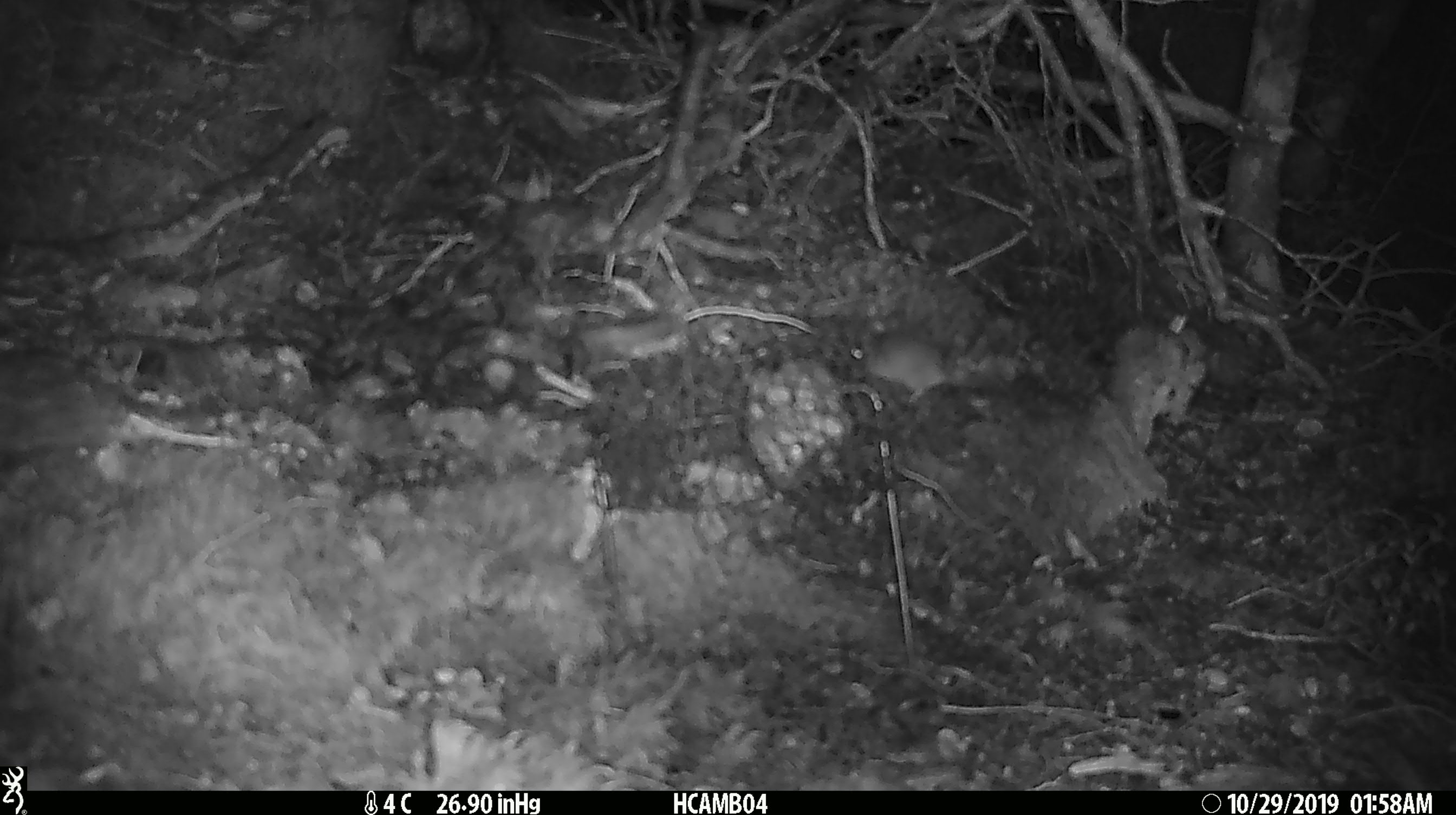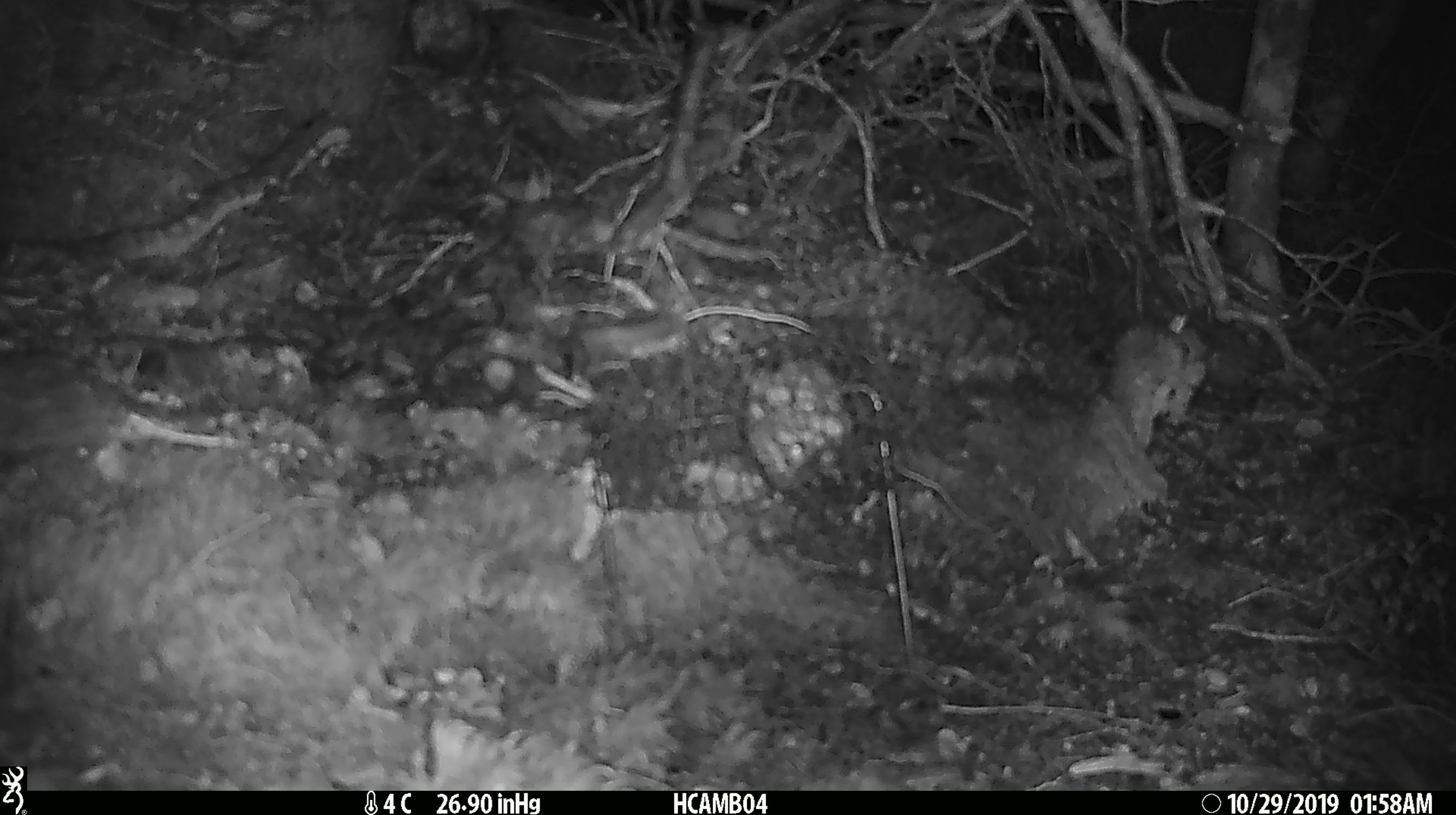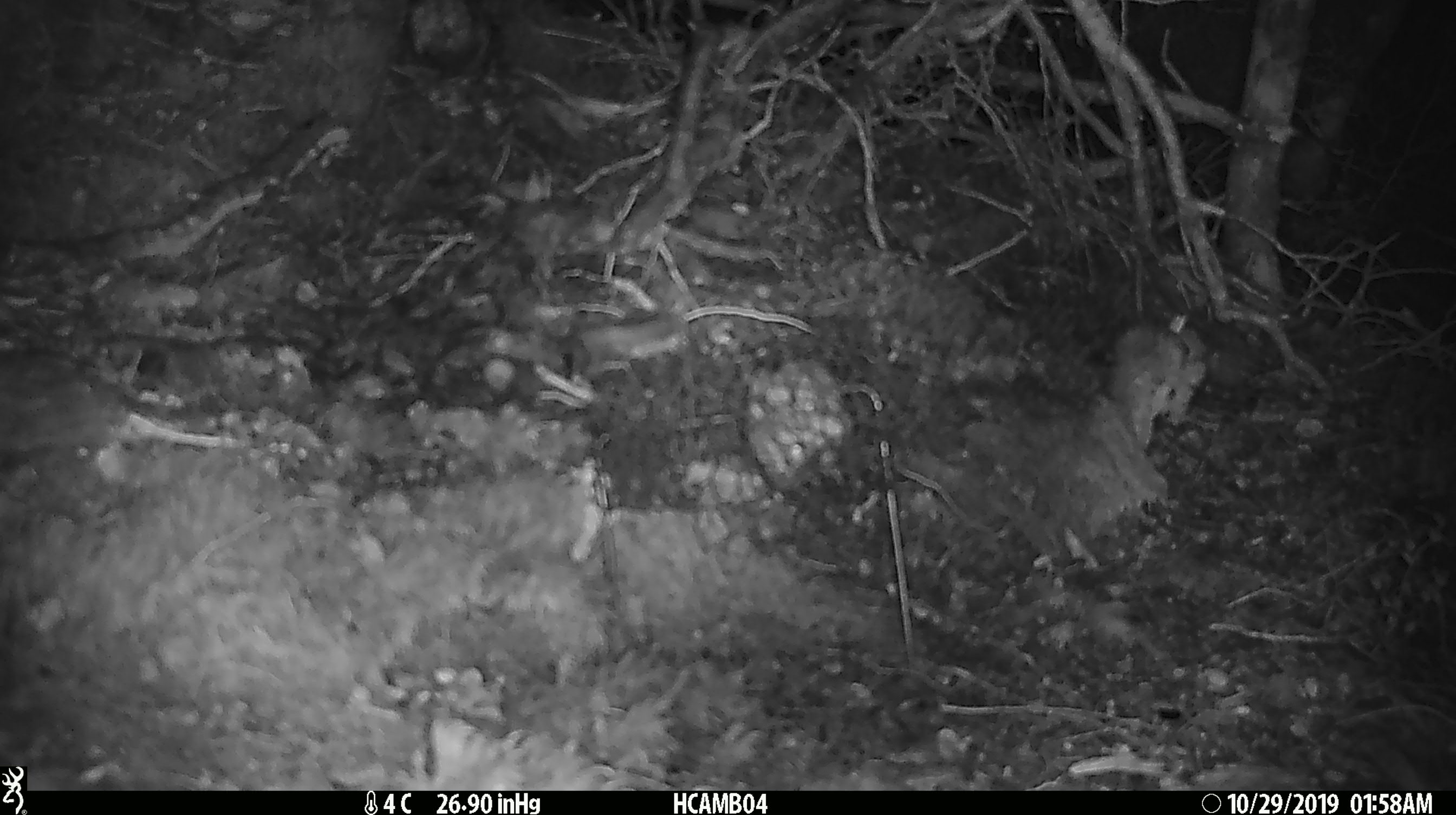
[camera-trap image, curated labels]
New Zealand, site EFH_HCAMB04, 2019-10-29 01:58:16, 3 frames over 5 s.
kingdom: Animalia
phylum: Chordata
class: Mammalia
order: Rodentia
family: Muridae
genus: Mus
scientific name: Mus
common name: mouse